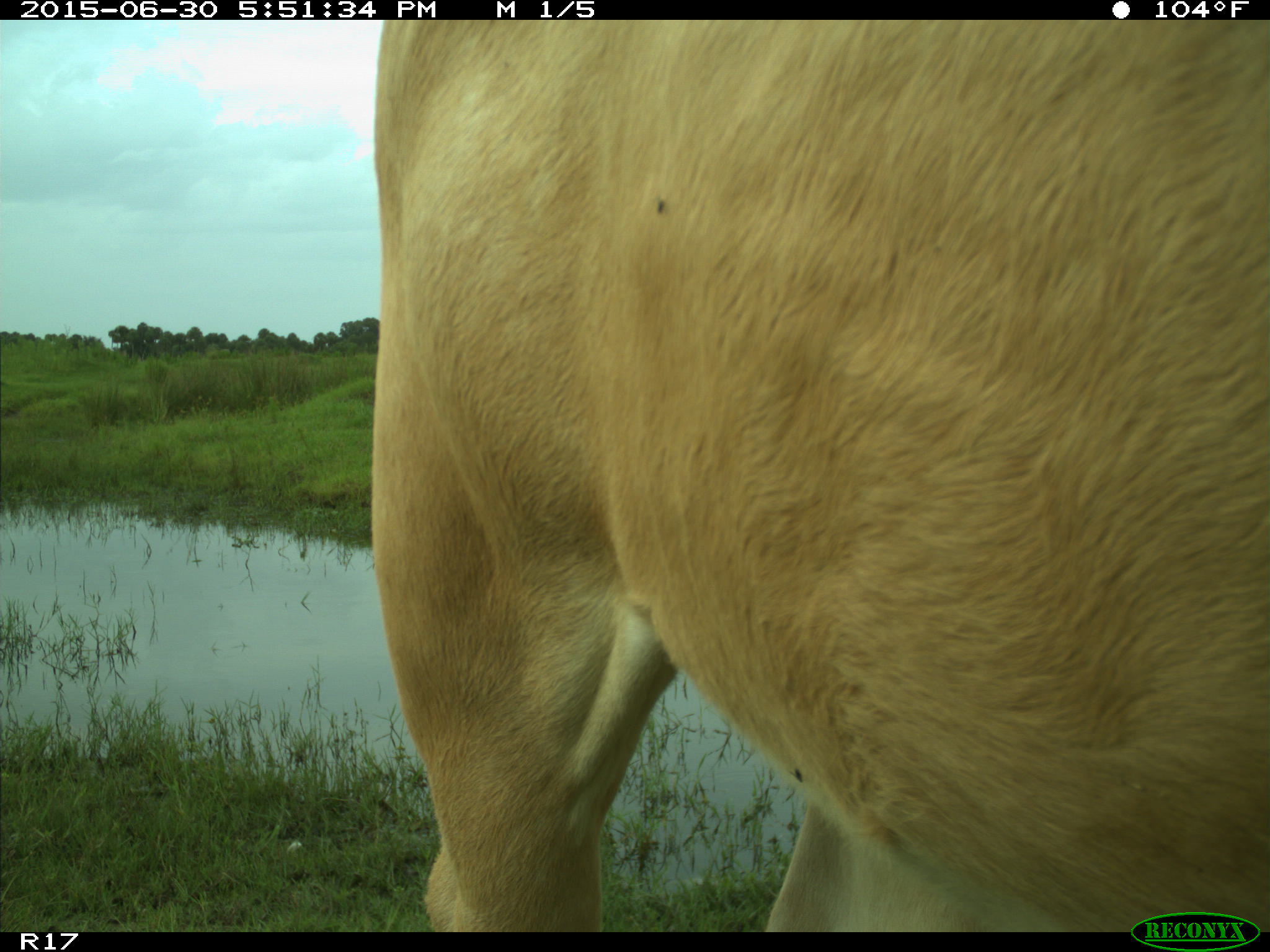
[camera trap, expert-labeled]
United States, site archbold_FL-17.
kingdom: Animalia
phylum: Chordata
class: Mammalia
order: Artiodactyla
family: Bovidae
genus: Bos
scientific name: Bos taurus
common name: domestic cow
Bos taurus (domestic cow).